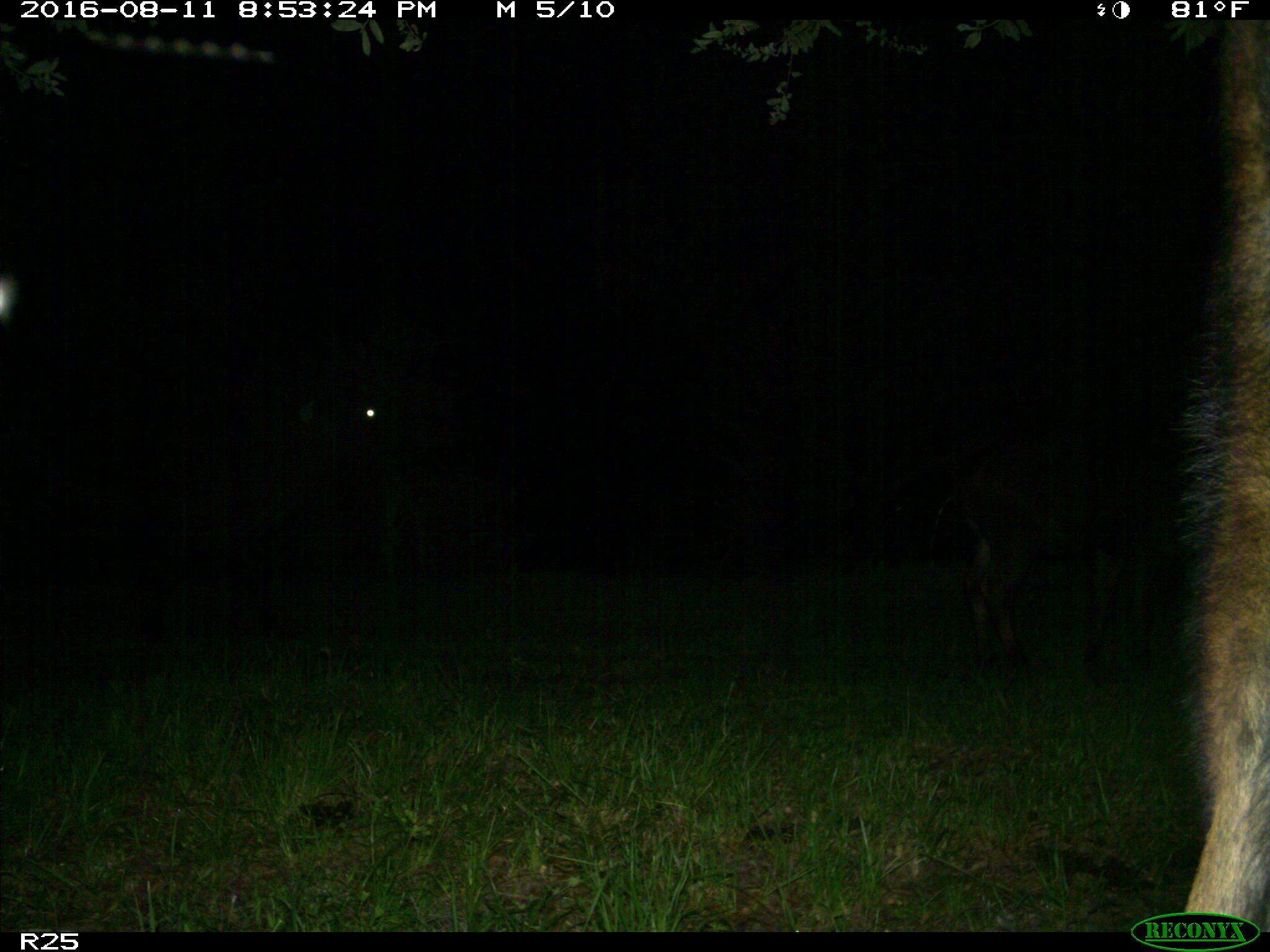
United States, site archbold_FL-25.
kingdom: Animalia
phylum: Chordata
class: Mammalia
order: Artiodactyla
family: Bovidae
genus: Bos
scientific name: Bos taurus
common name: domestic cow